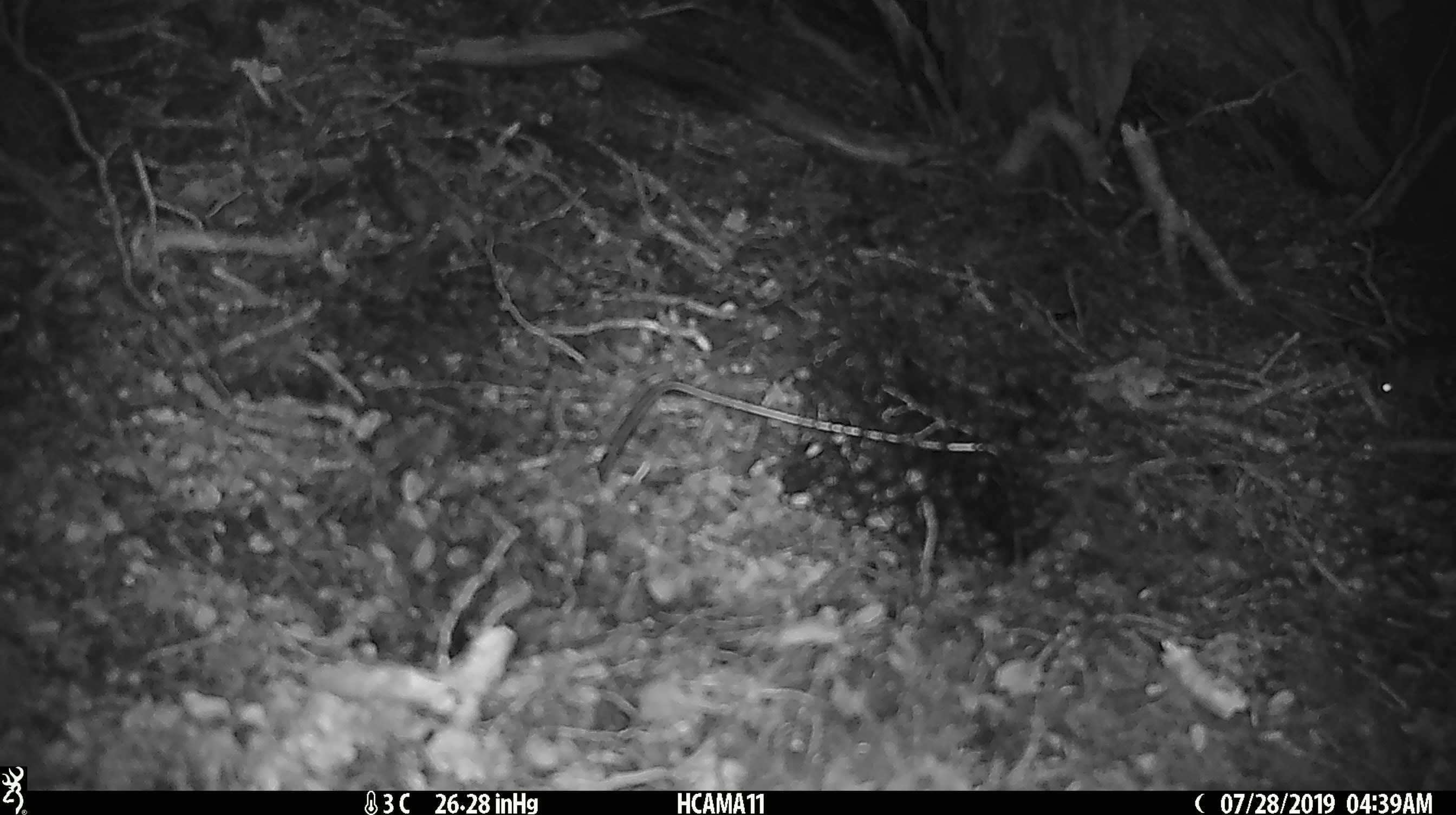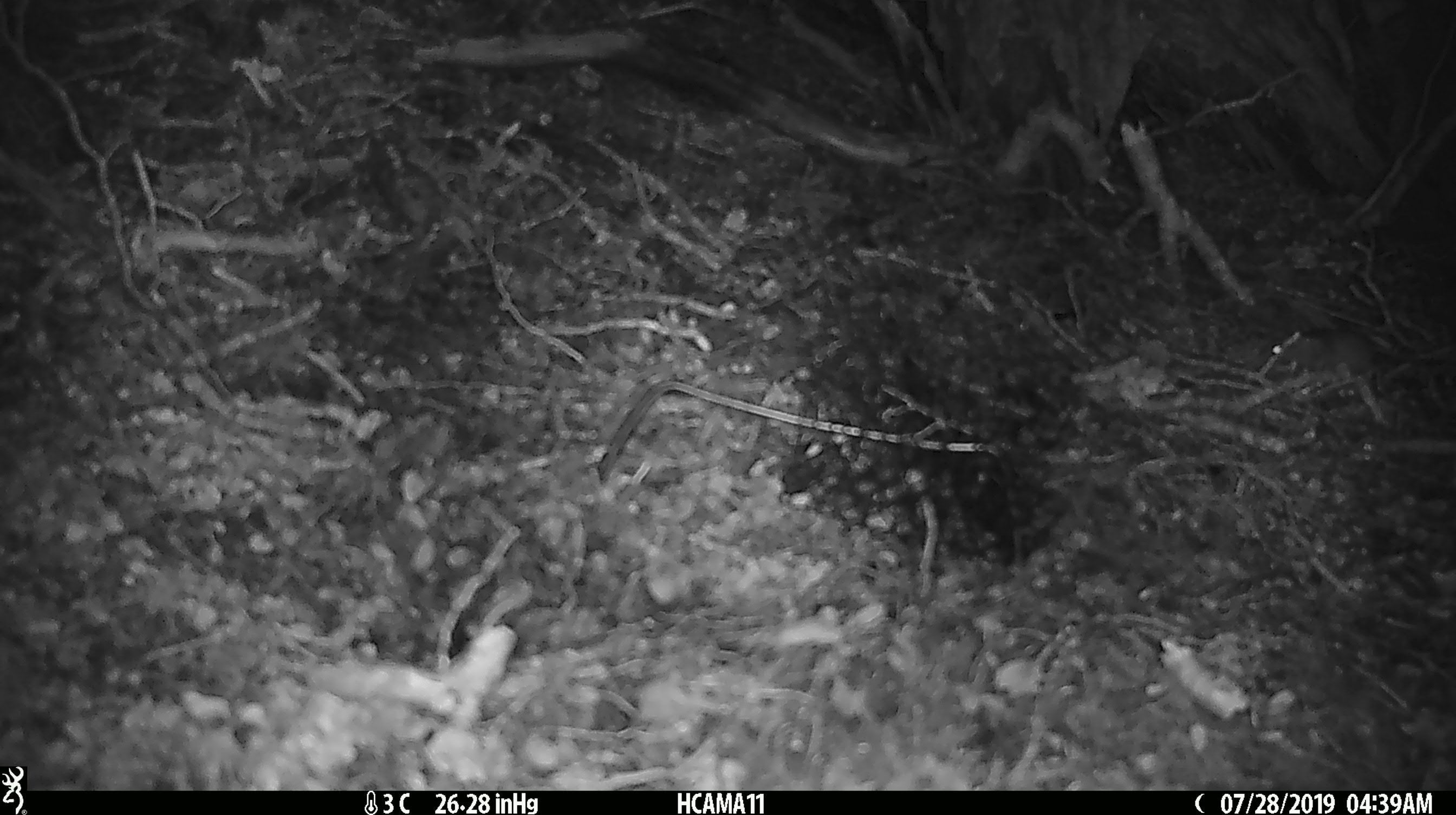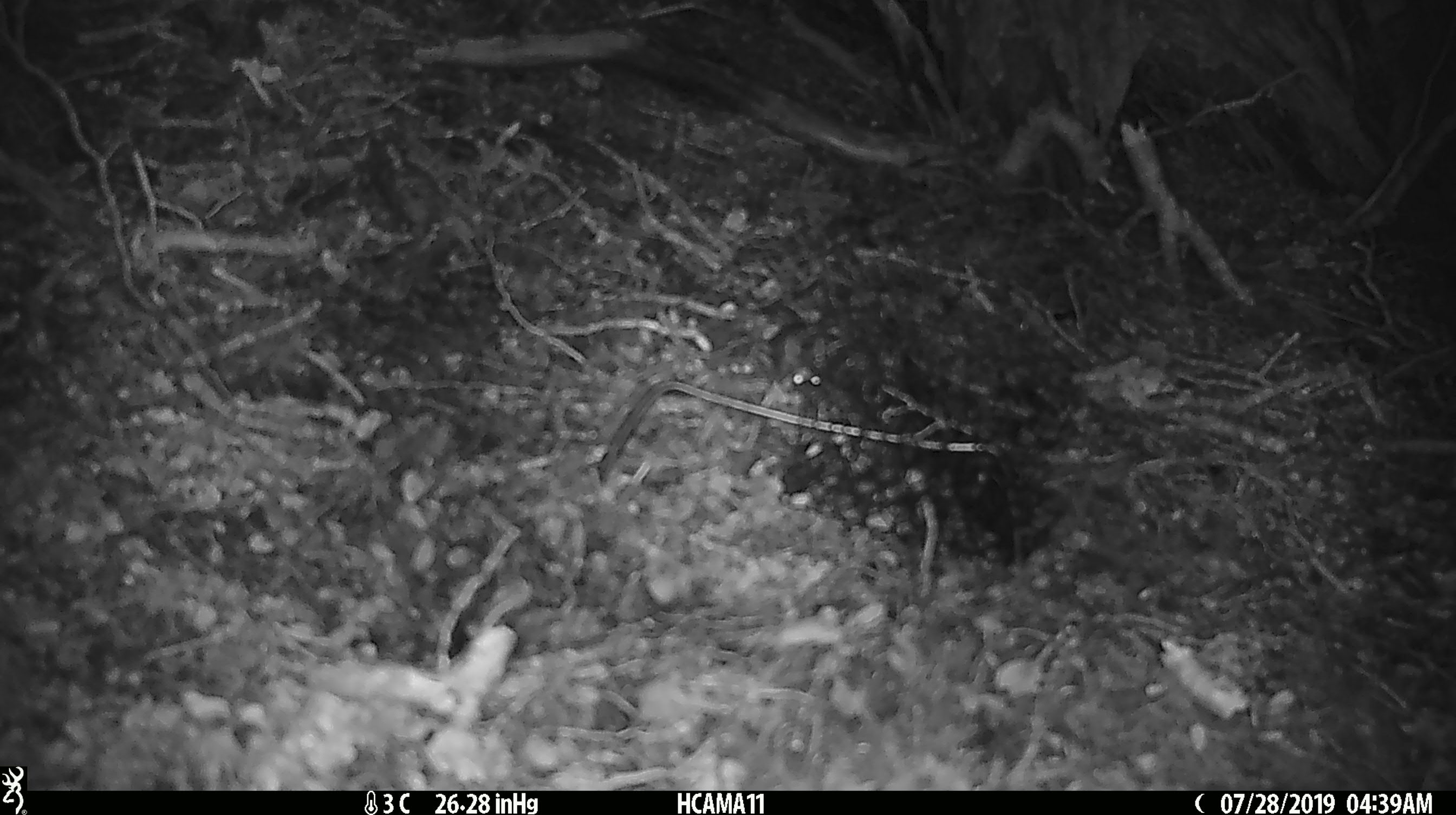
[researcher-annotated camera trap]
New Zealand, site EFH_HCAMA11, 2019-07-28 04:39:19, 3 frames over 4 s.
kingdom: Animalia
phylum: Chordata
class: Mammalia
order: Rodentia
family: Muridae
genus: Mus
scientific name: Mus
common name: mouse